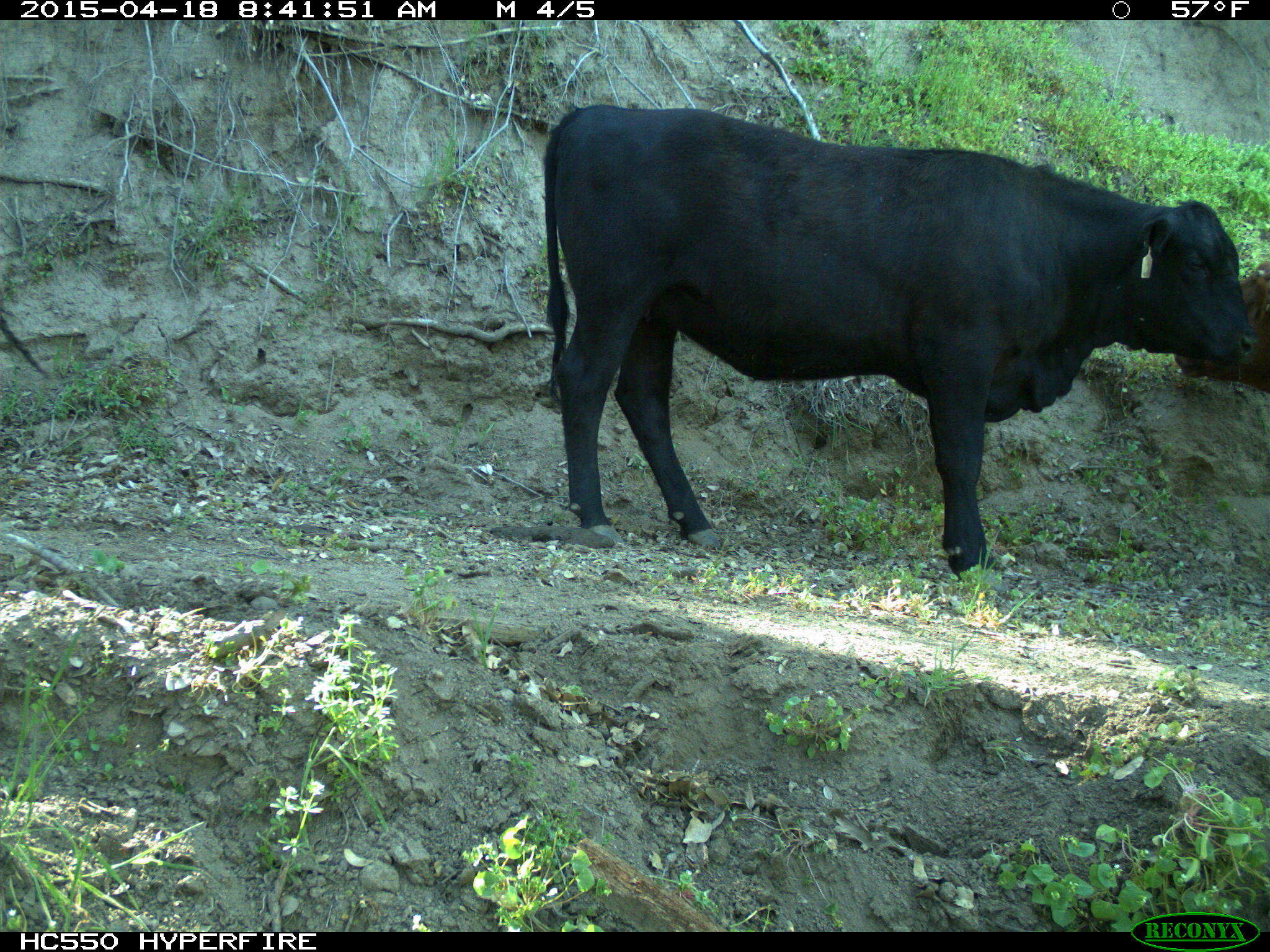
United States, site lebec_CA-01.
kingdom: Animalia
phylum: Chordata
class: Mammalia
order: Artiodactyla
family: Bovidae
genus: Bos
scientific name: Bos taurus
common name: domestic cow